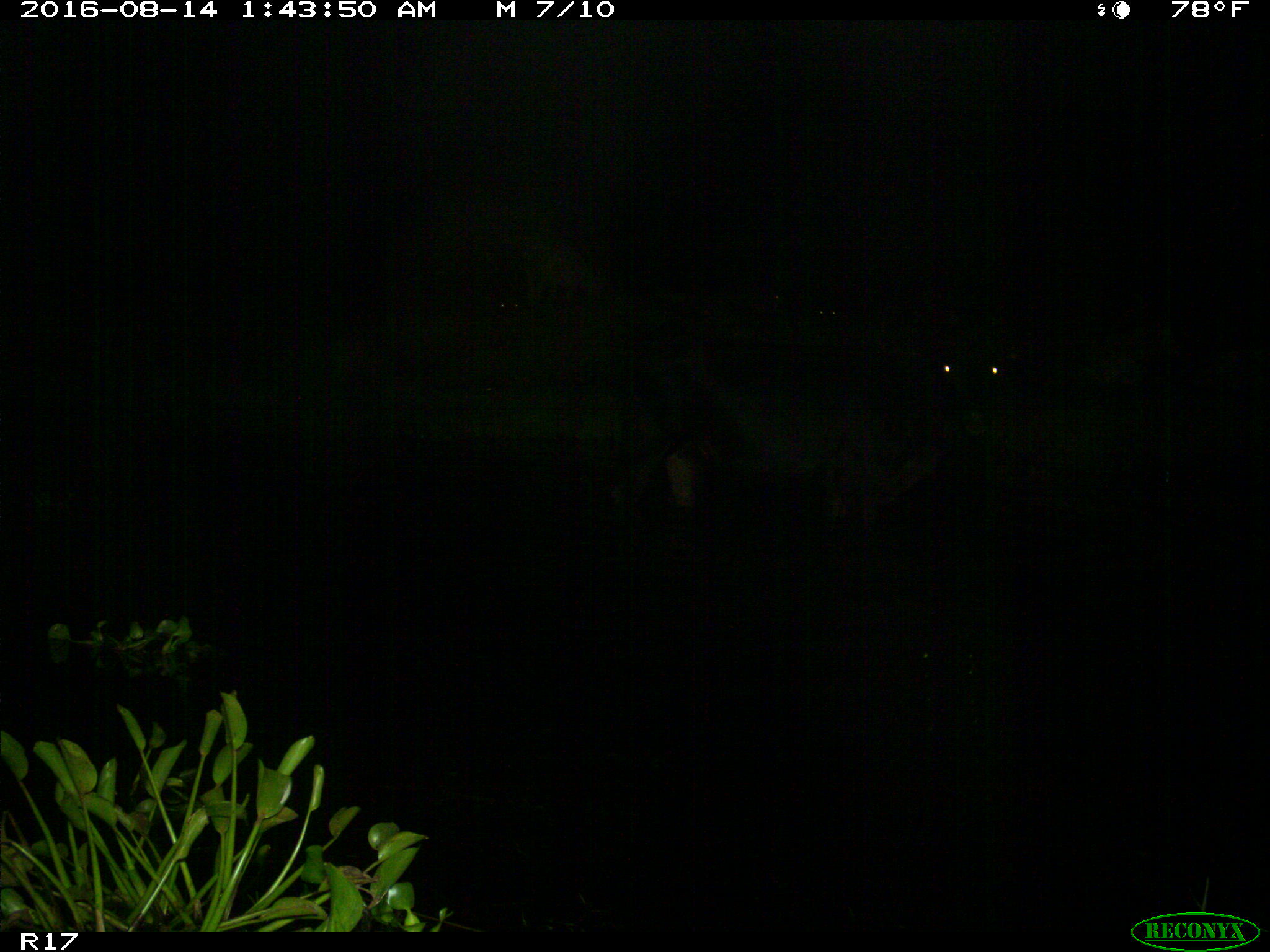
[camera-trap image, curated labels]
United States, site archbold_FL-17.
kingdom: Animalia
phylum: Chordata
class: Mammalia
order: Artiodactyla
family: Bovidae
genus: Bos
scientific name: Bos taurus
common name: domestic cow